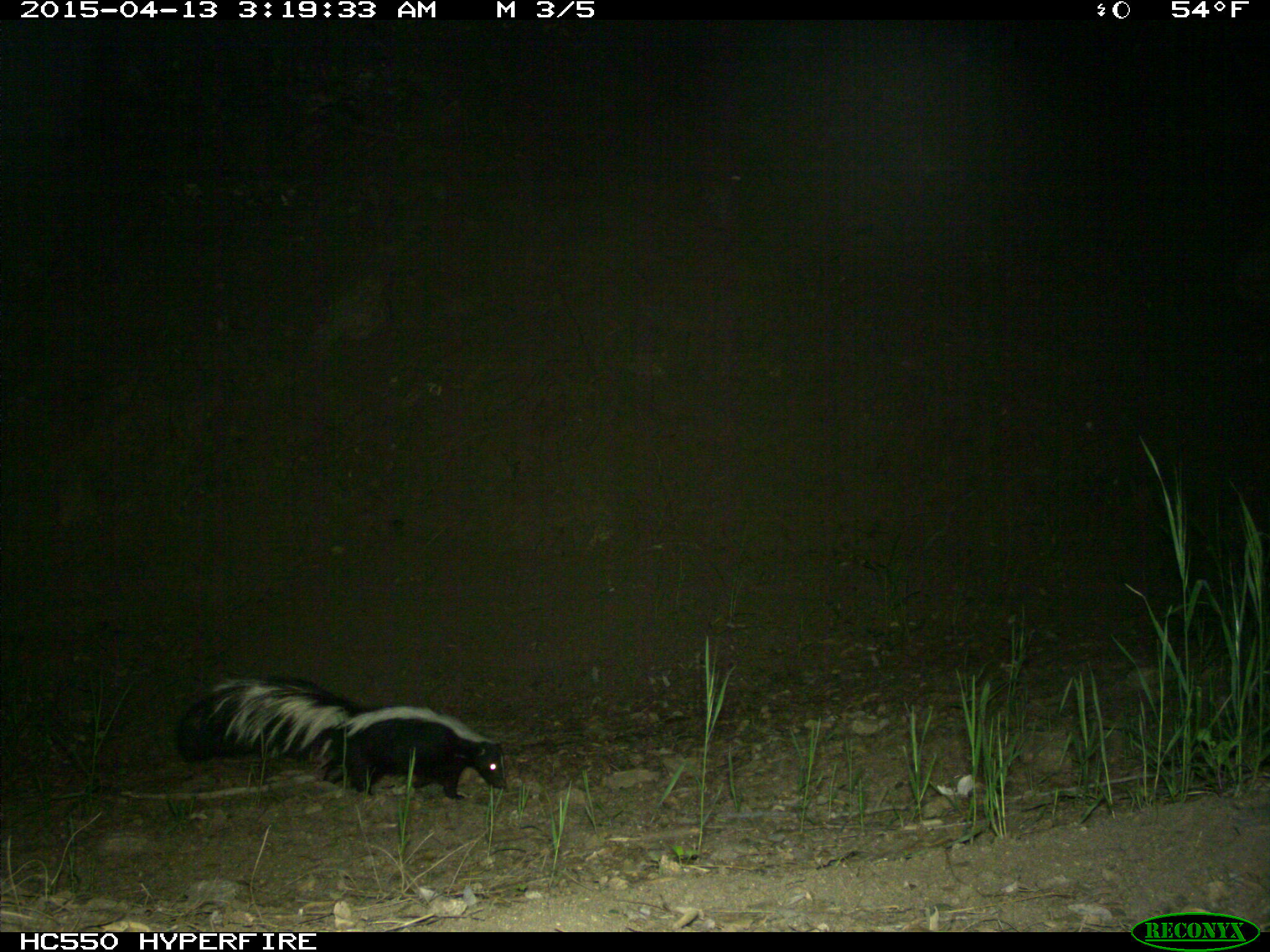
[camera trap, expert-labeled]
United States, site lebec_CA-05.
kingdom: Animalia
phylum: Chordata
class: Mammalia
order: Carnivora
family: Mephitidae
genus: Mephitis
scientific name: Mephitis mephitis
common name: striped skunk